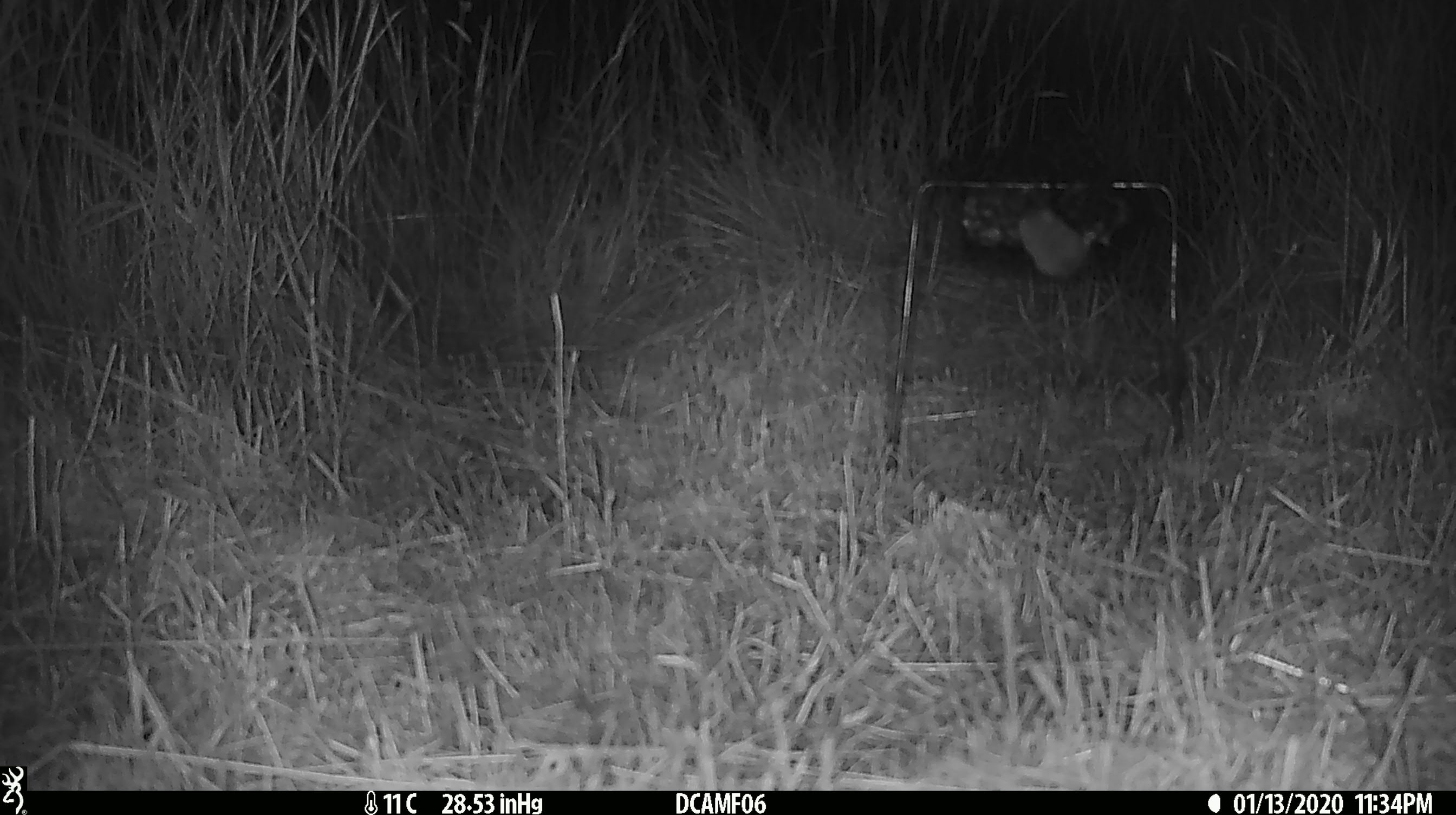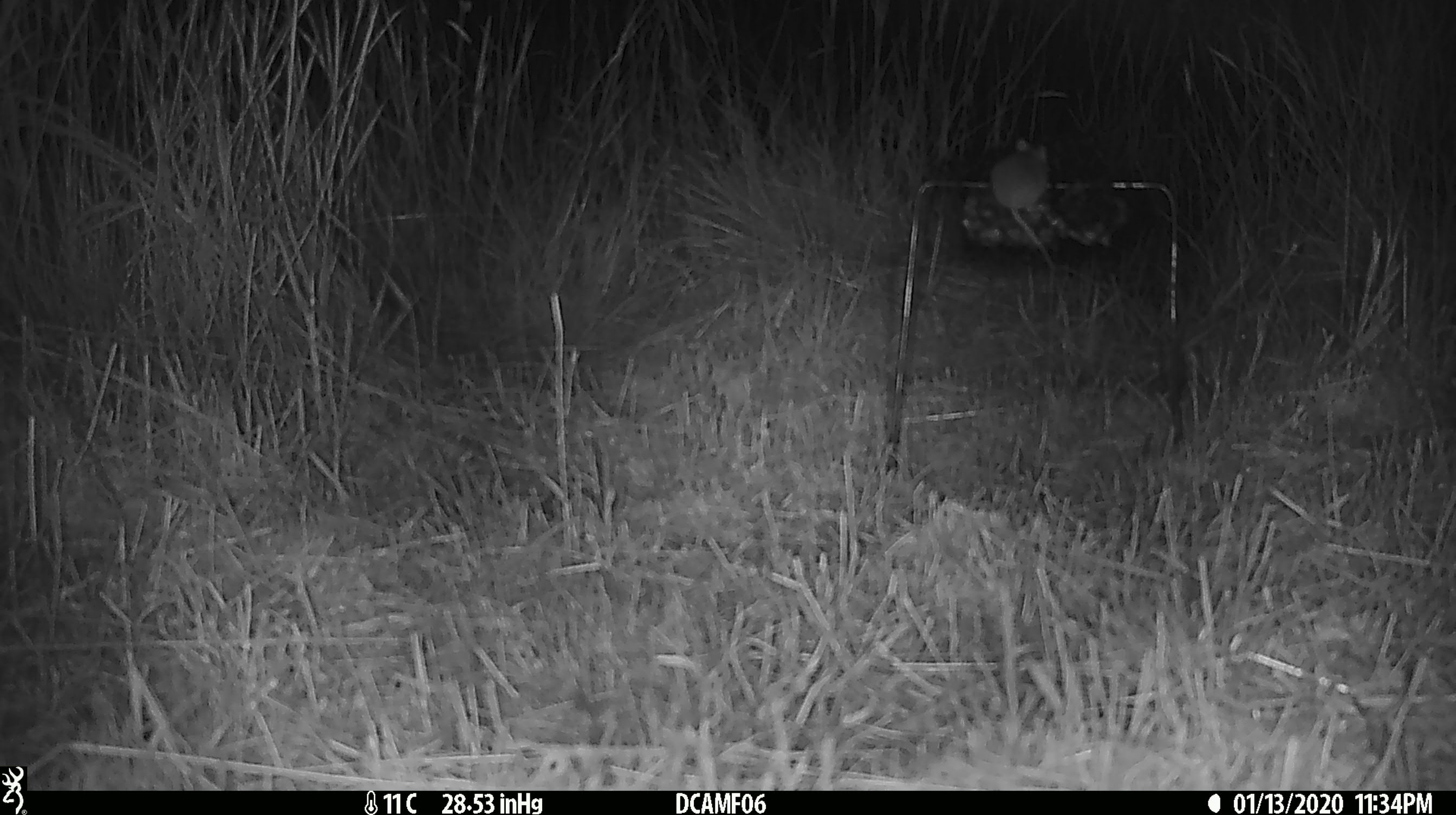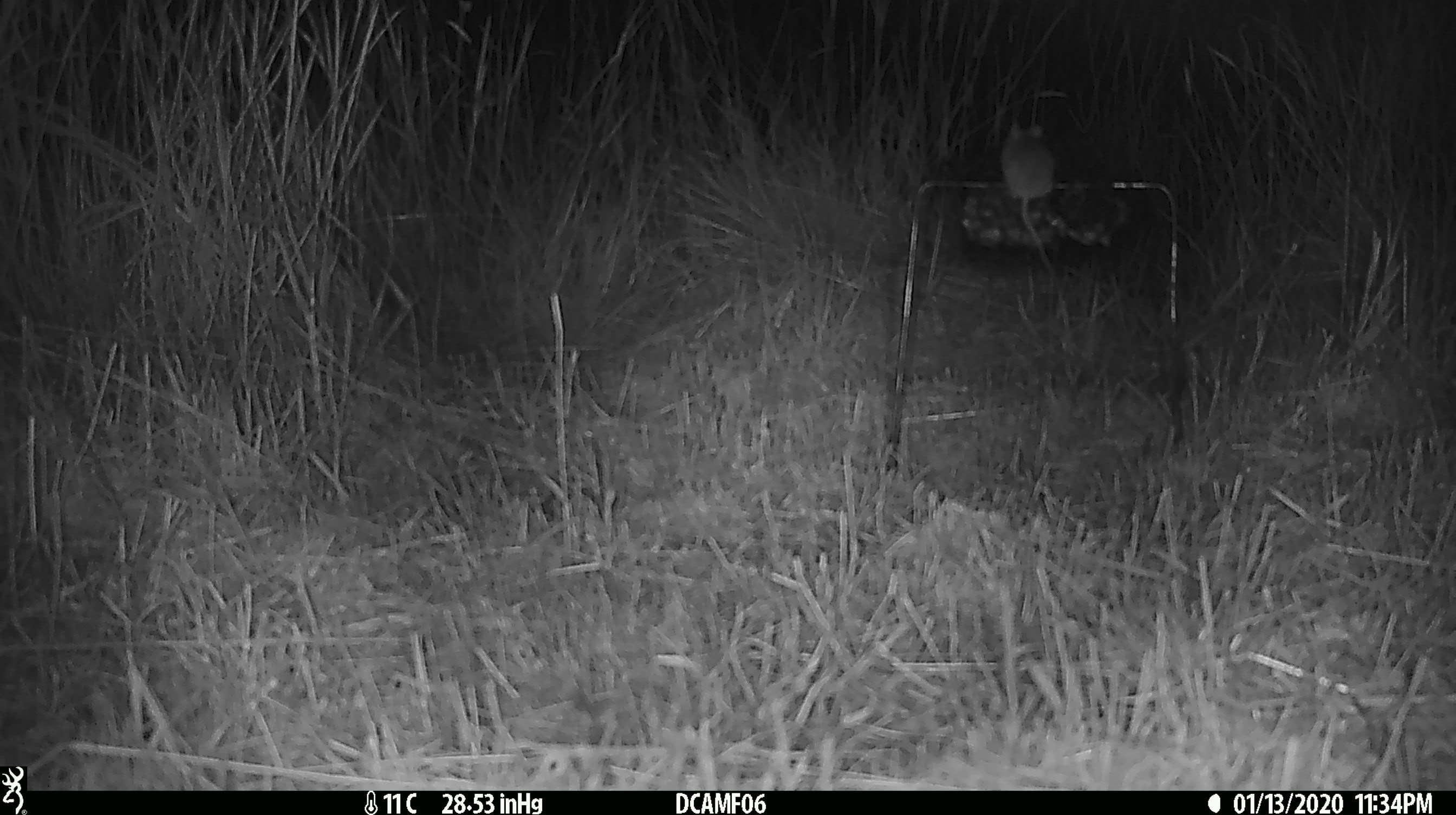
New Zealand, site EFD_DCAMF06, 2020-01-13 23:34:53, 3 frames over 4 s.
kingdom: Animalia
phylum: Chordata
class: Mammalia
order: Rodentia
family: Muridae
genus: Mus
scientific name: Mus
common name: mouse